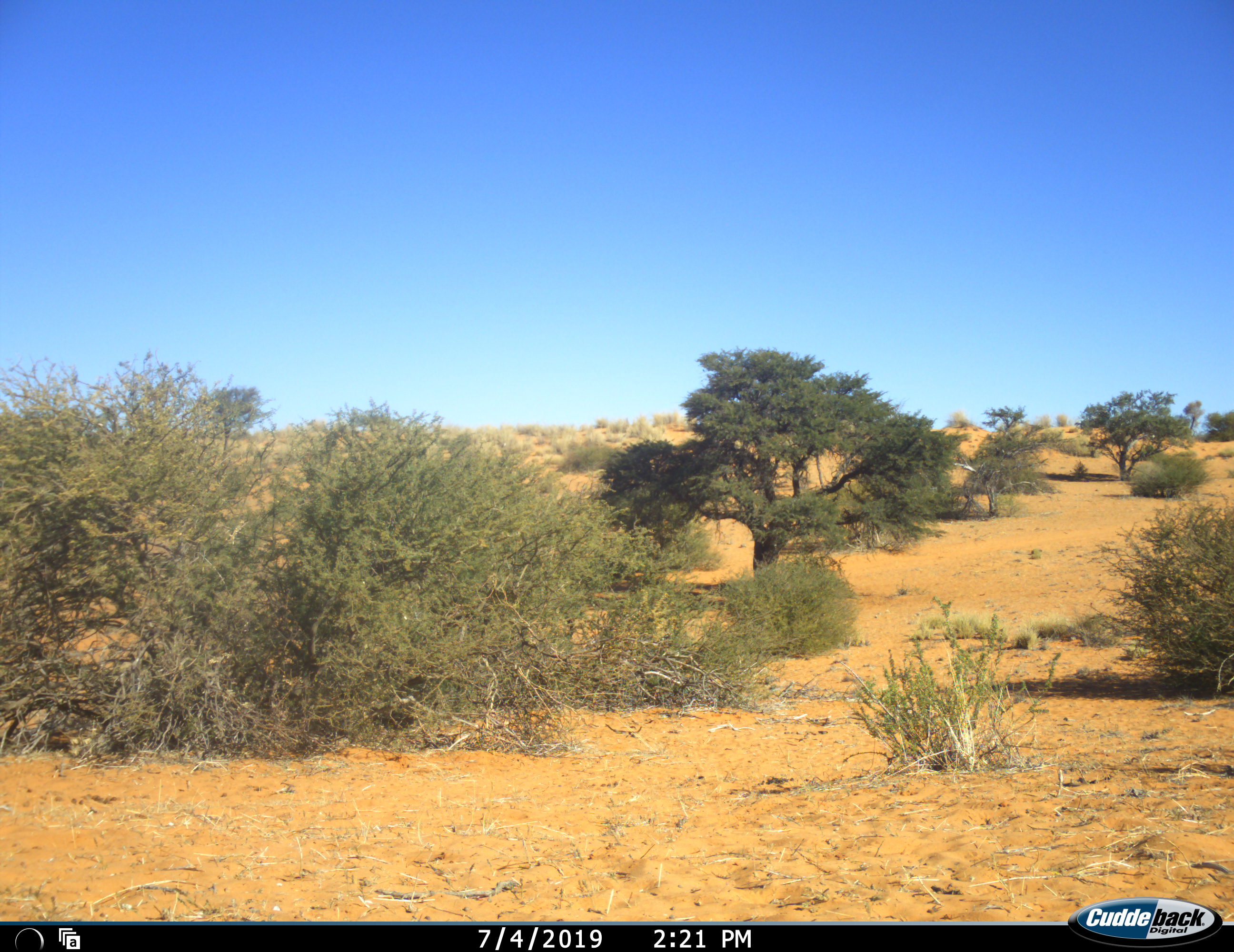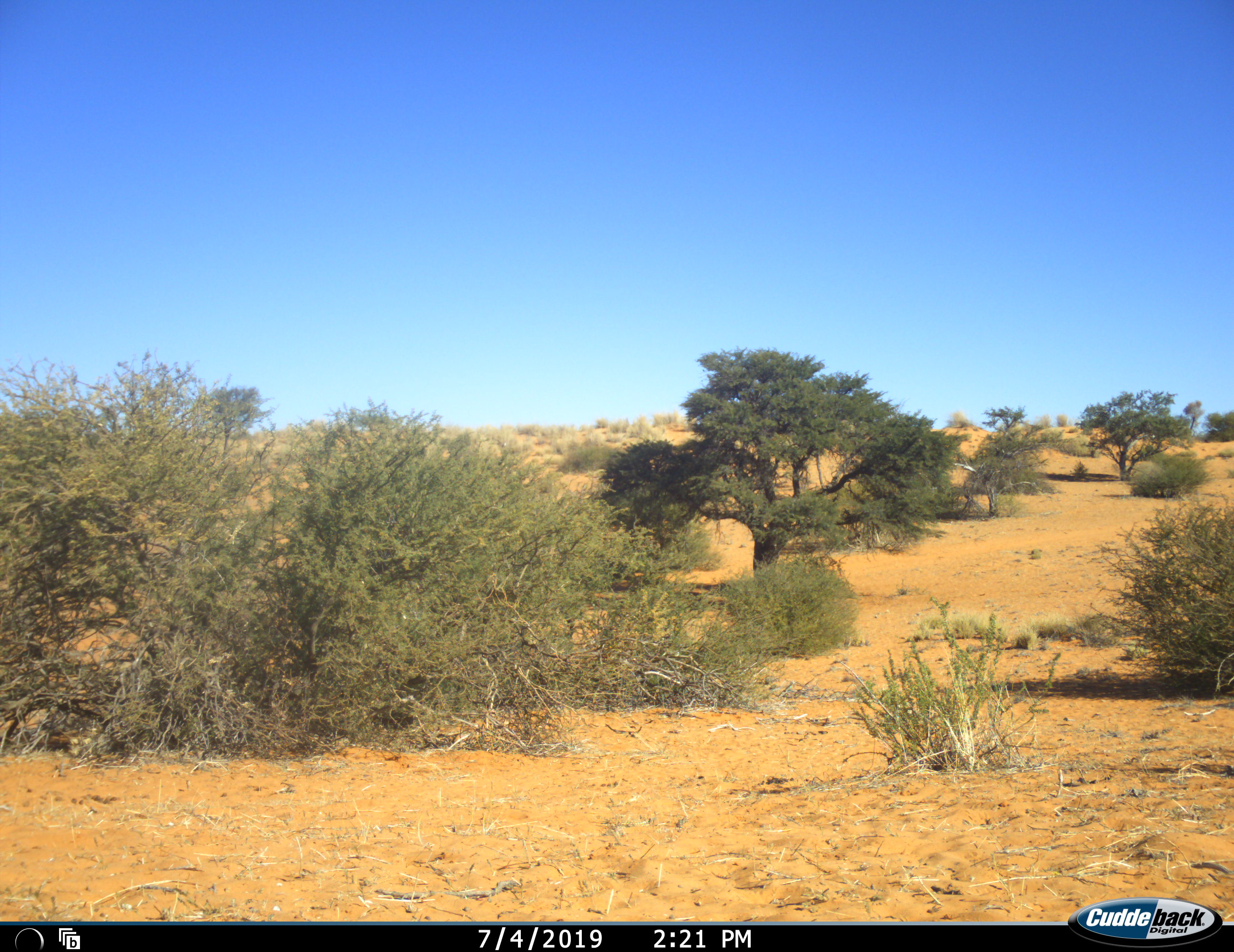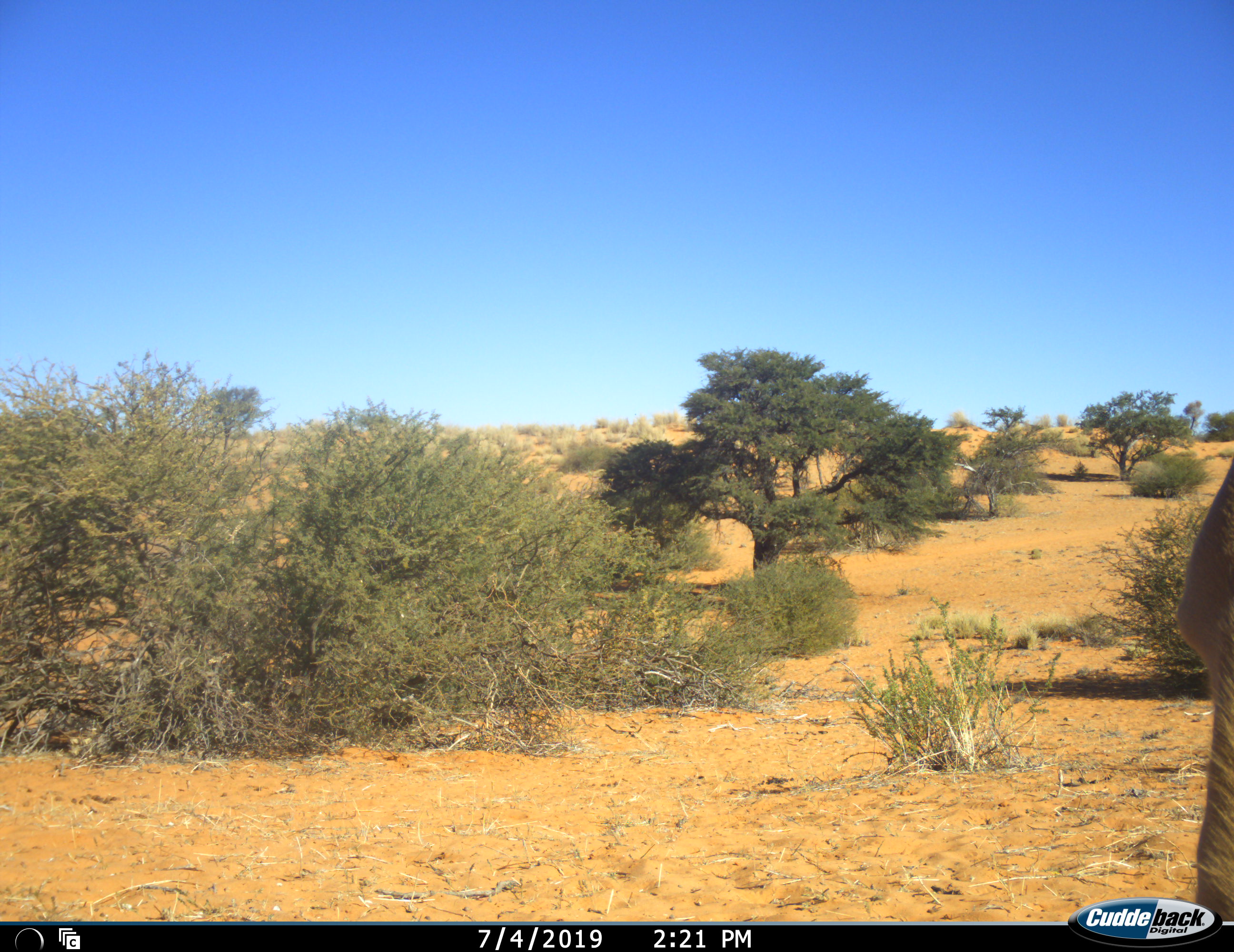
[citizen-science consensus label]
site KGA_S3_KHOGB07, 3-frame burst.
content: unidentified animal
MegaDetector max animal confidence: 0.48